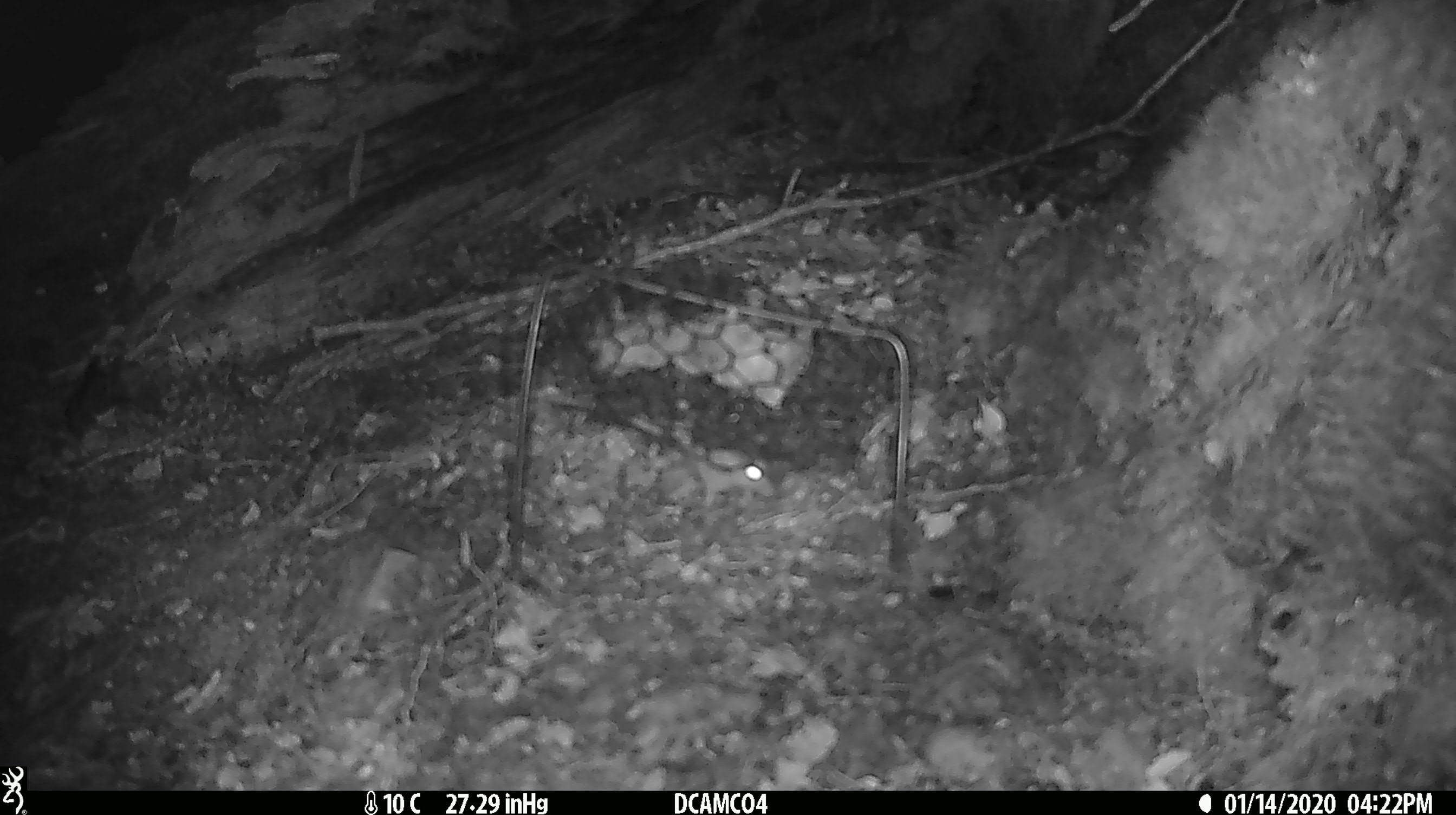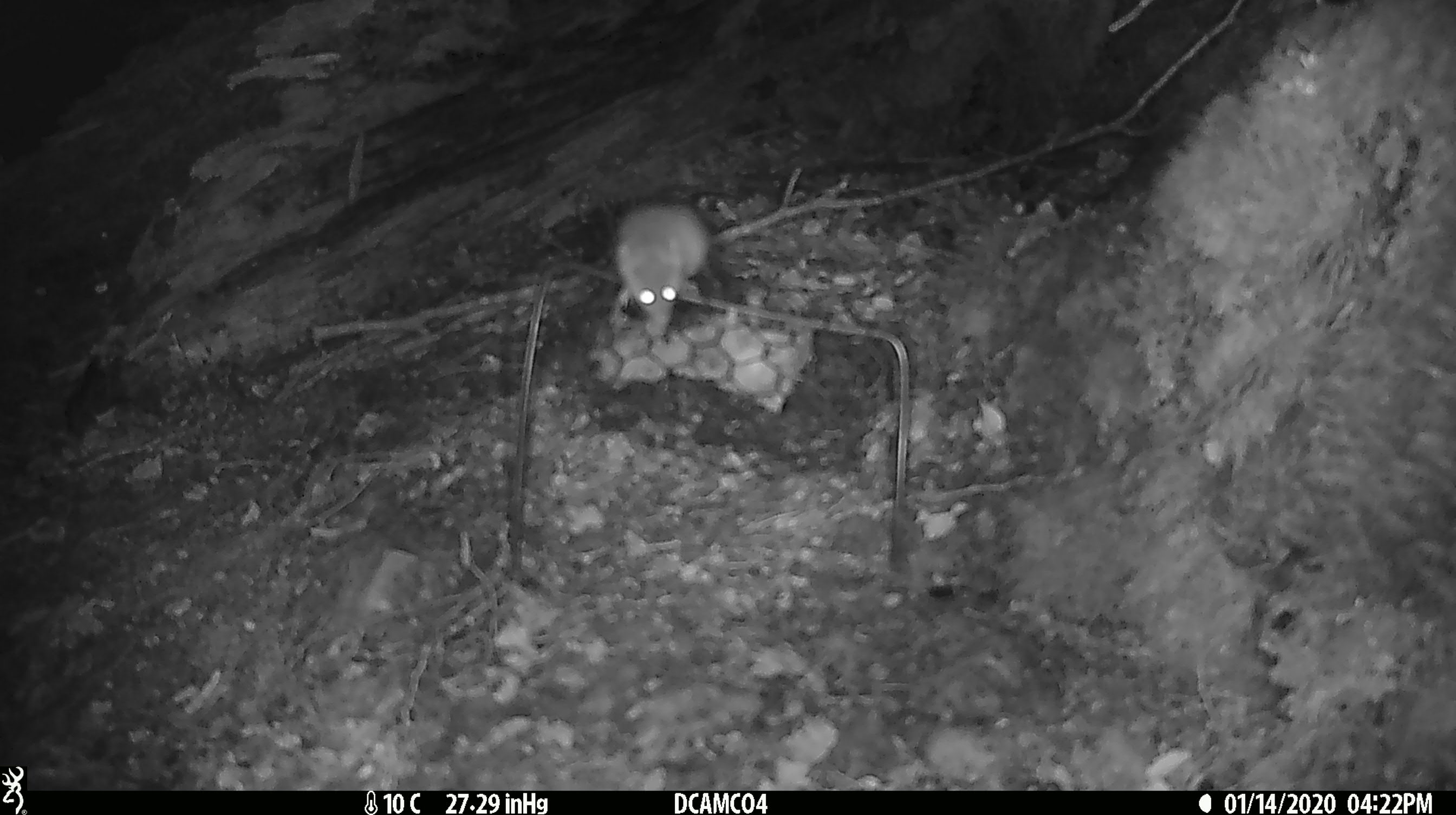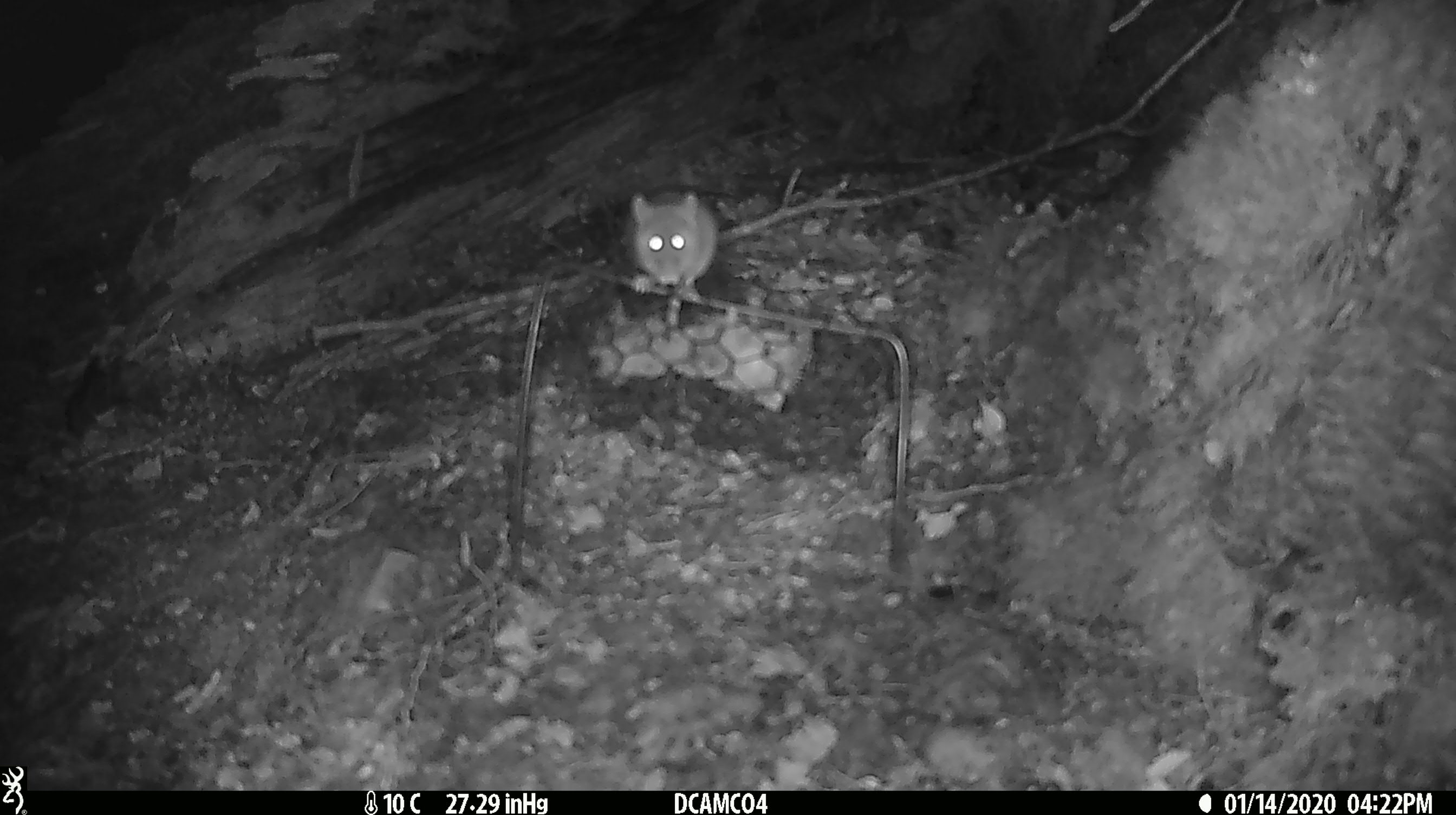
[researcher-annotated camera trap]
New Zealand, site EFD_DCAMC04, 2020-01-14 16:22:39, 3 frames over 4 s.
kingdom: Animalia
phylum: Chordata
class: Mammalia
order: Rodentia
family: Muridae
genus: Mus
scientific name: Mus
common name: mouse